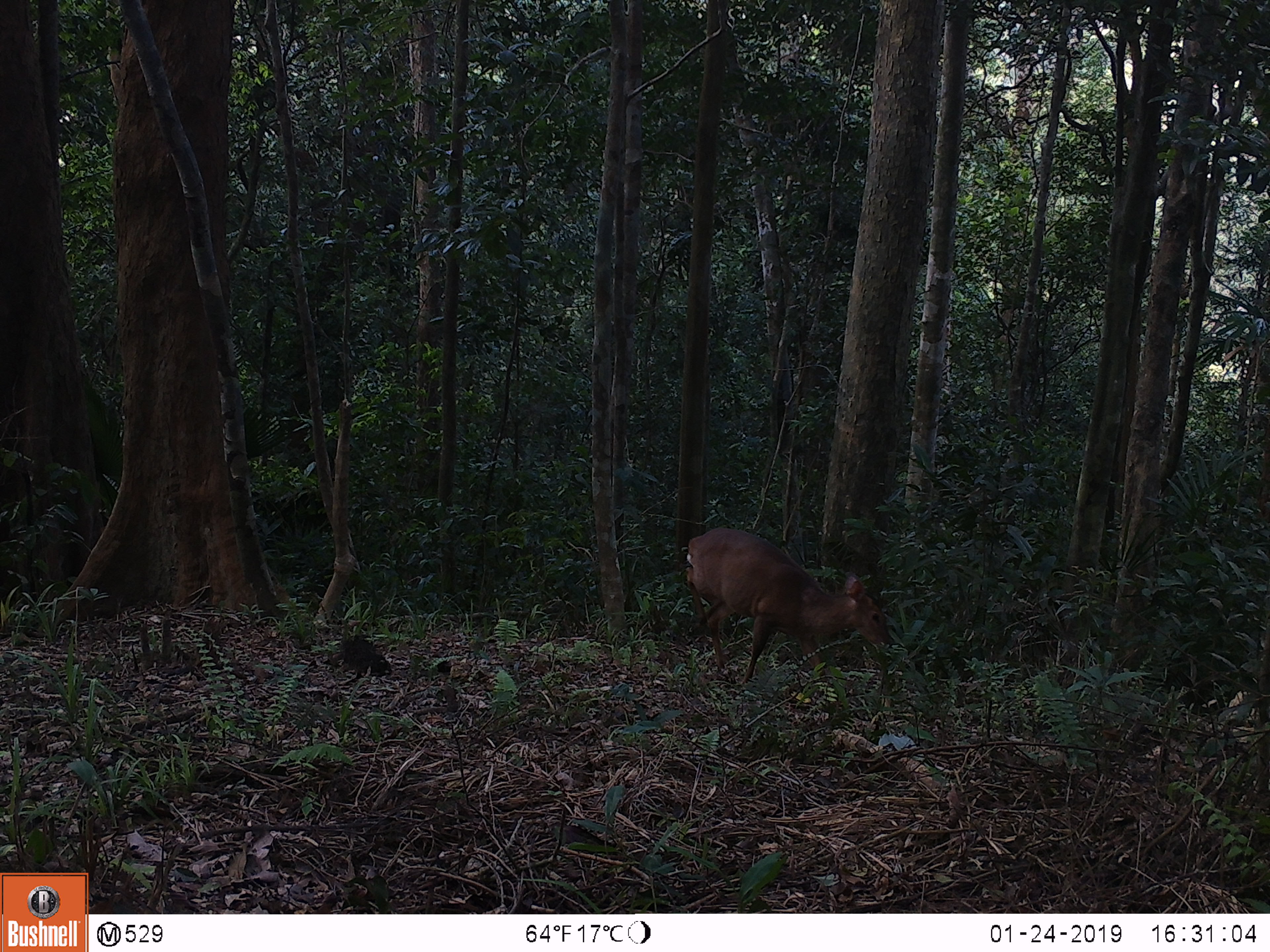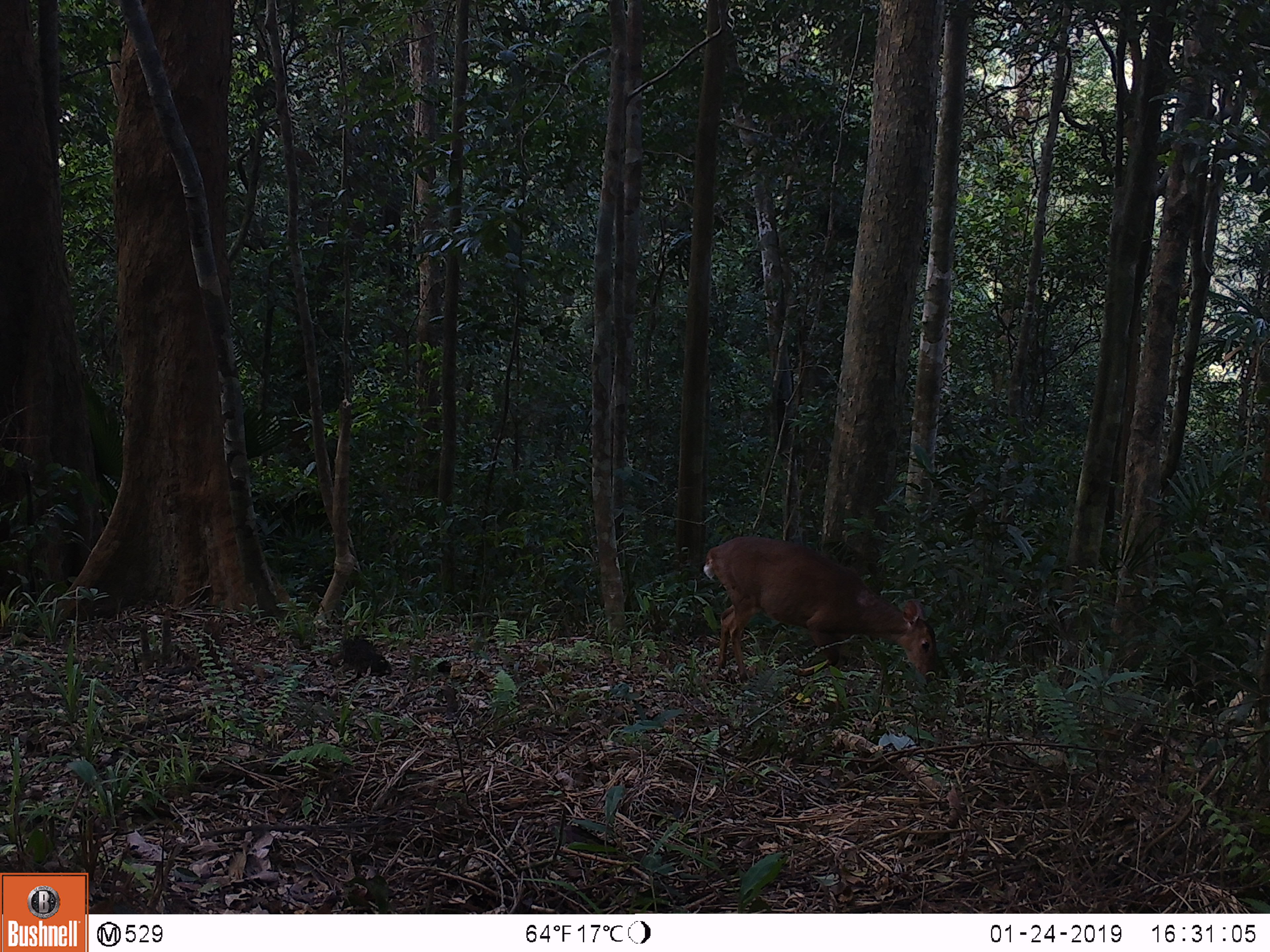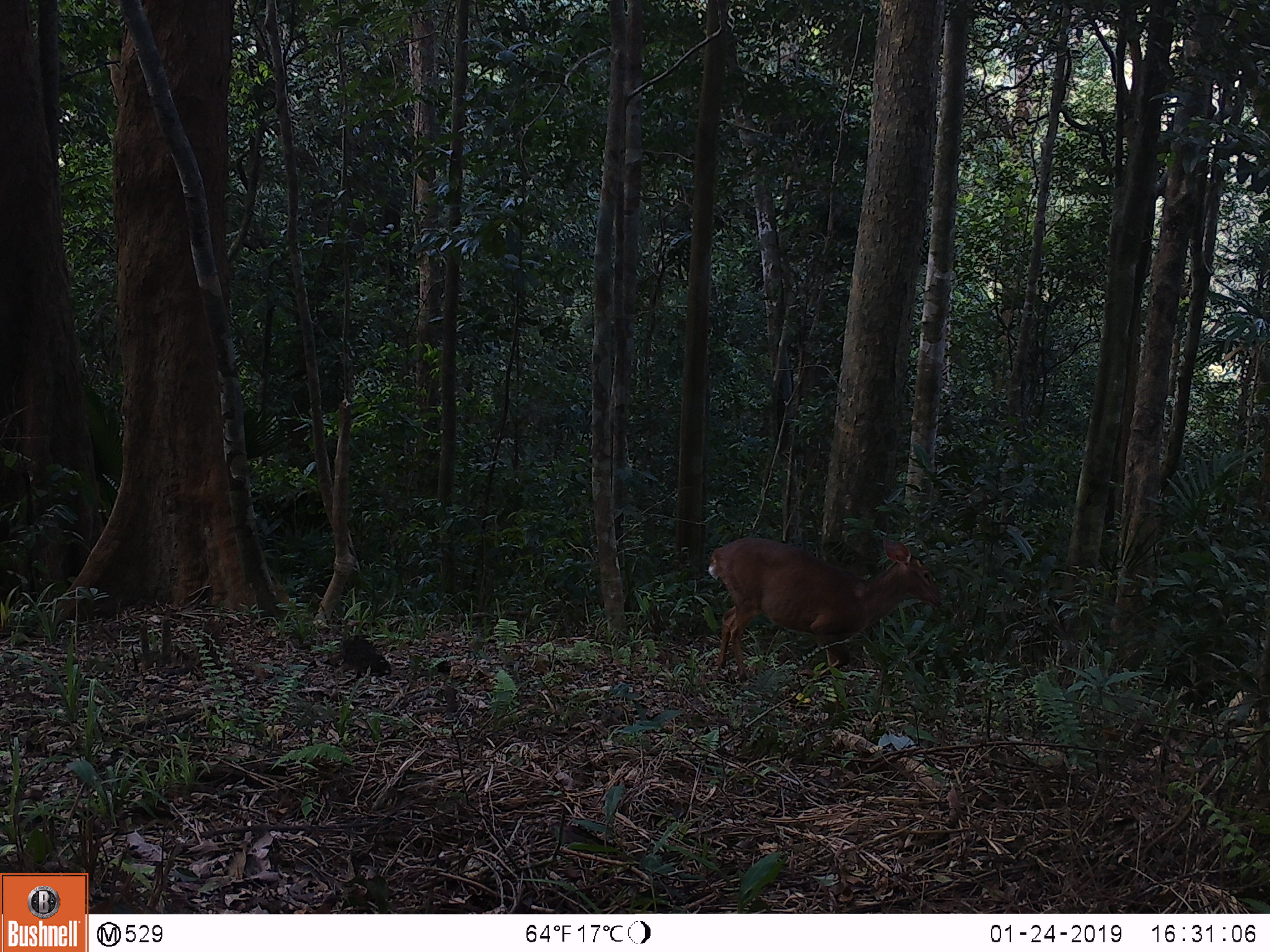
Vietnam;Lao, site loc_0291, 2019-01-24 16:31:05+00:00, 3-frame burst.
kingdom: Animalia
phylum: Chordata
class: Mammalia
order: Artiodactyla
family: Cervidae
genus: Muntiacus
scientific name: Muntiacus vuquangensis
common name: large-antlered muntjac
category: large antlered muntjac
Large antlered muntjac (large-antlered muntjac) (Muntiacus vuquangensis). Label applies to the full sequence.